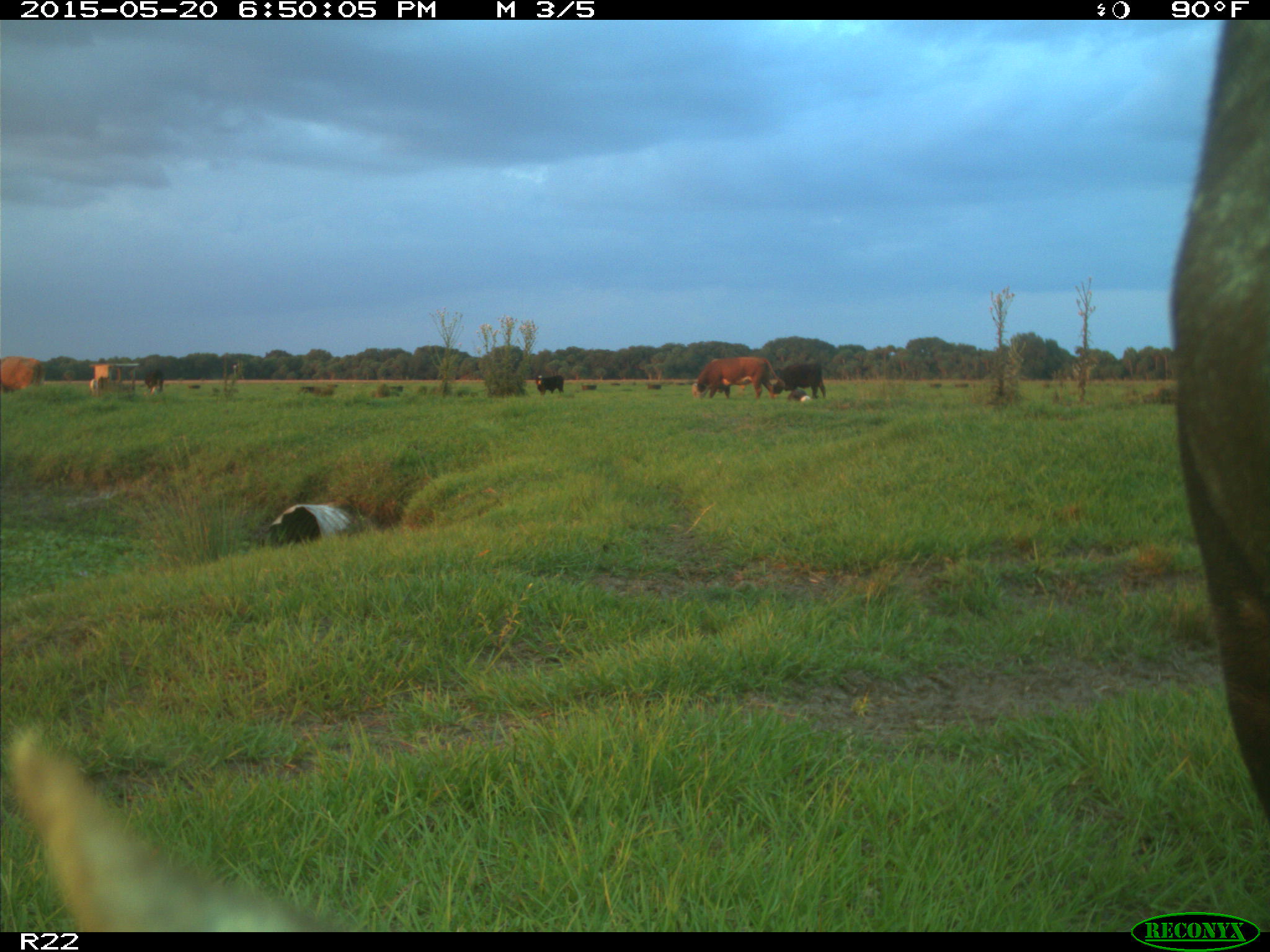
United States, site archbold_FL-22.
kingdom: Animalia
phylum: Chordata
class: Mammalia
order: Artiodactyla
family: Bovidae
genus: Bos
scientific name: Bos taurus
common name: domestic cow